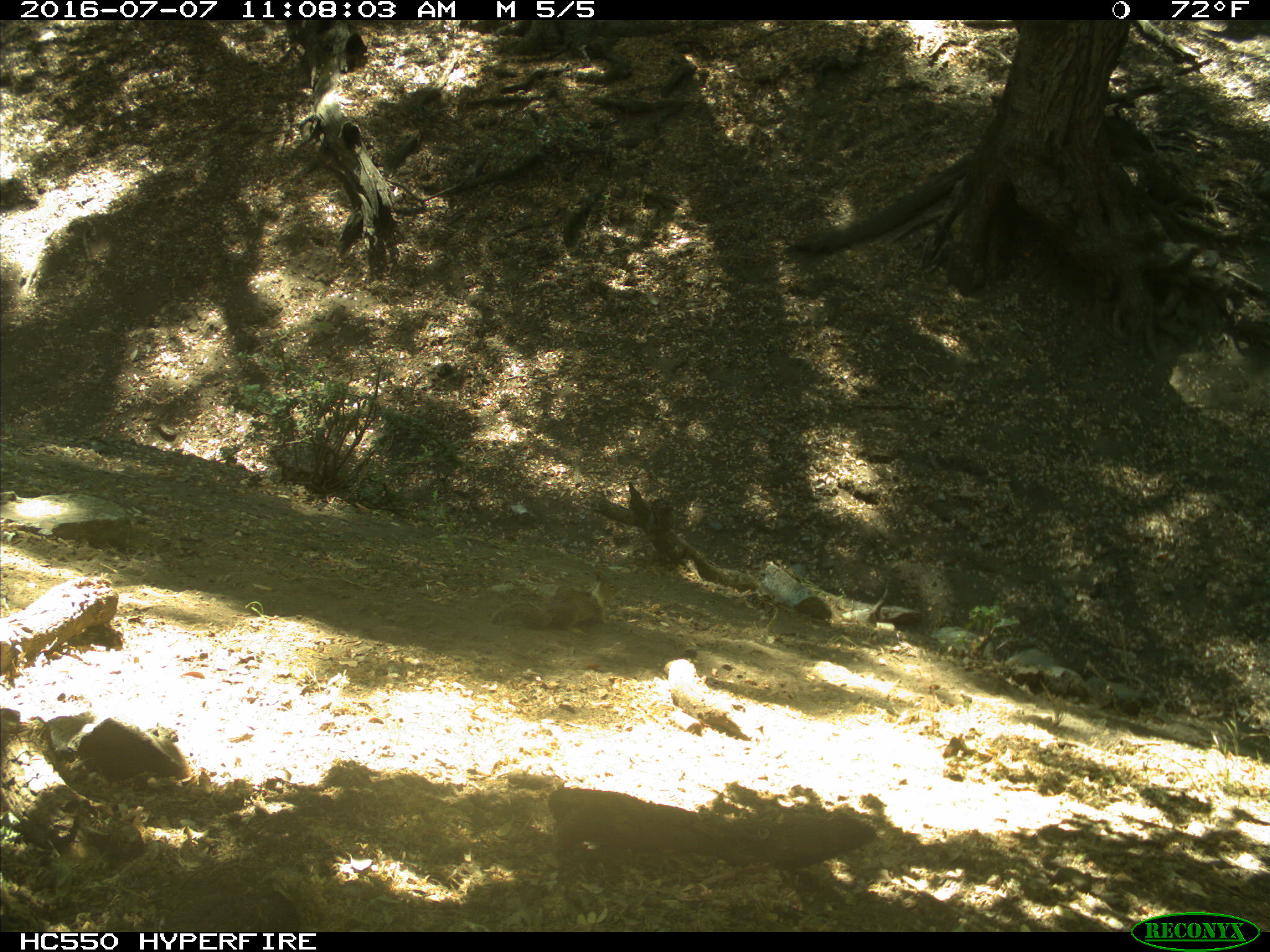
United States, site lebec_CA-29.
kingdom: Animalia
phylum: Chordata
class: Mammalia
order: Rodentia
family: Sciuridae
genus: Otospermophilus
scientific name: Otospermophilus beecheyi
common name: california ground squirrel